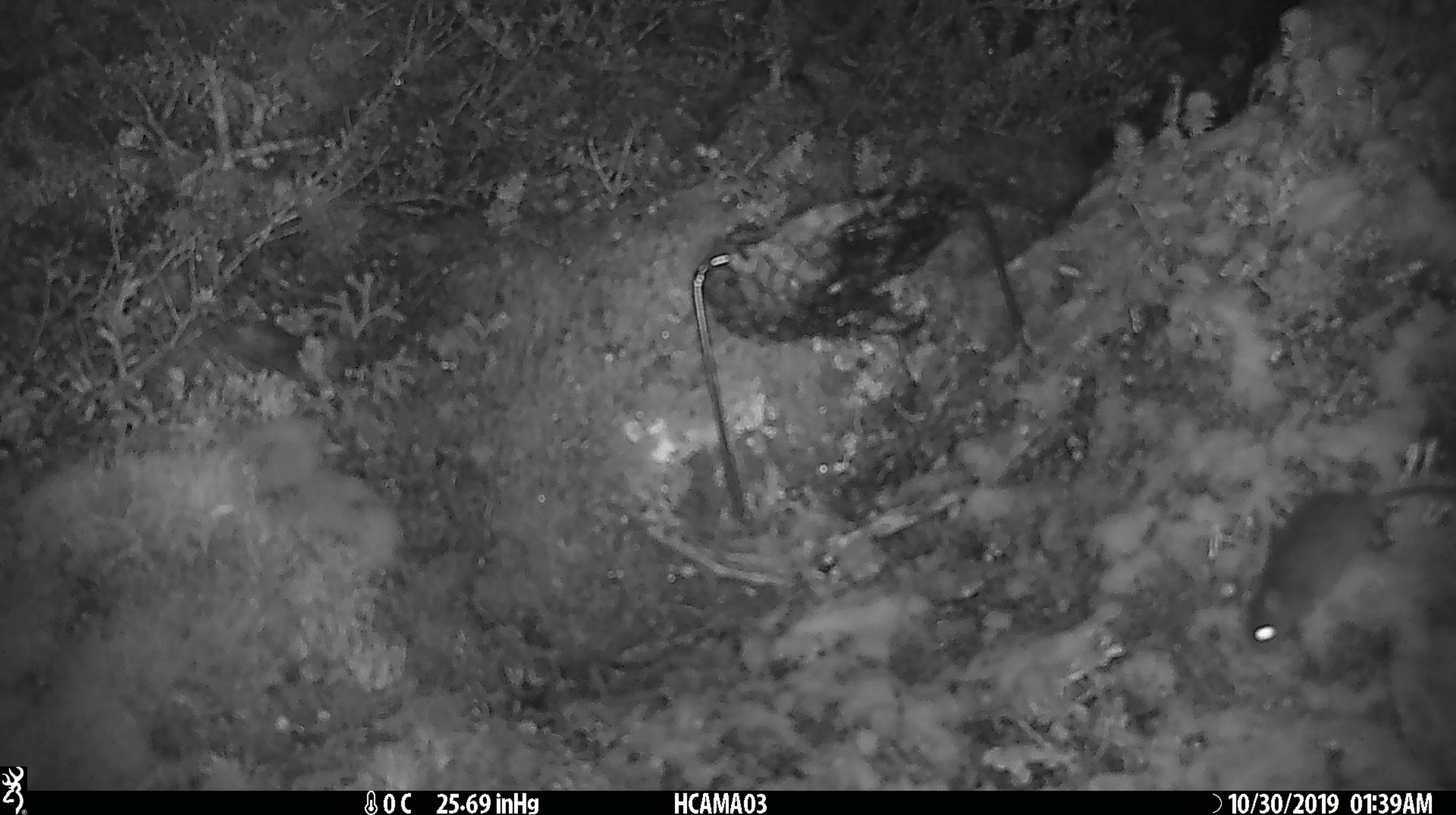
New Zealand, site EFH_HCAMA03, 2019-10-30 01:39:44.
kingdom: Animalia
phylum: Chordata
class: Mammalia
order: Rodentia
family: Muridae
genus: Mus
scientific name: Mus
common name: mouse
Mouse (Mus).